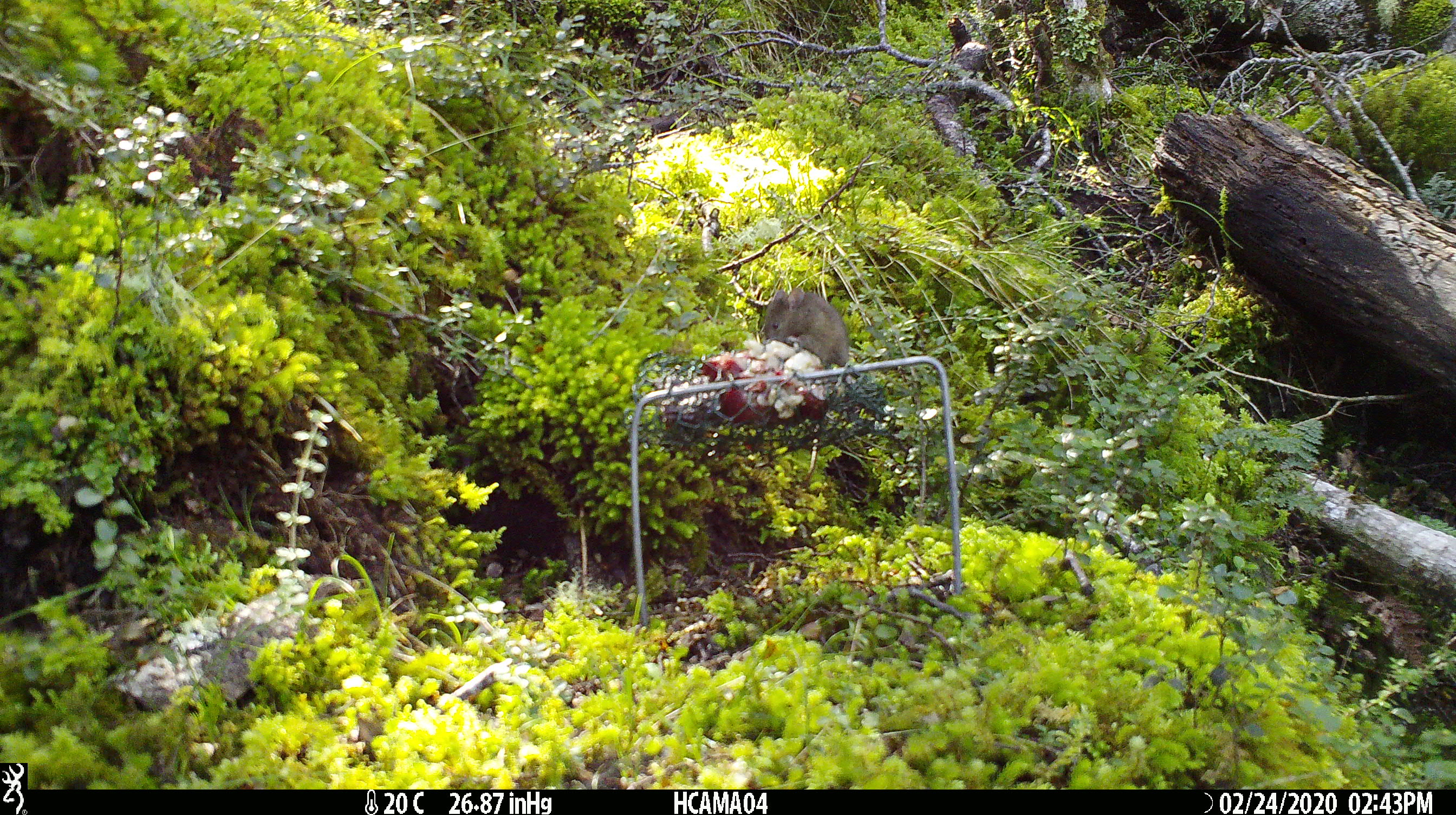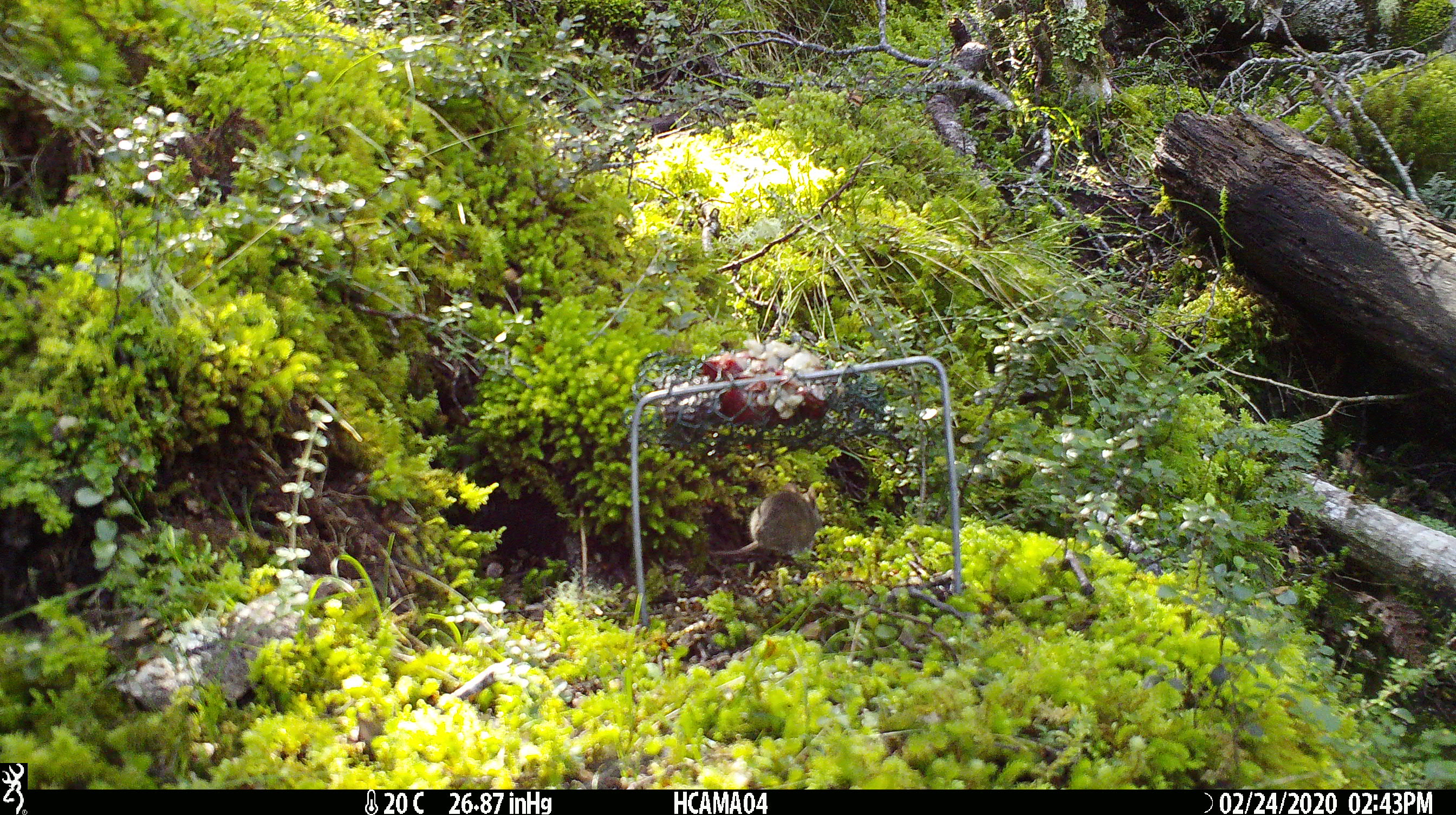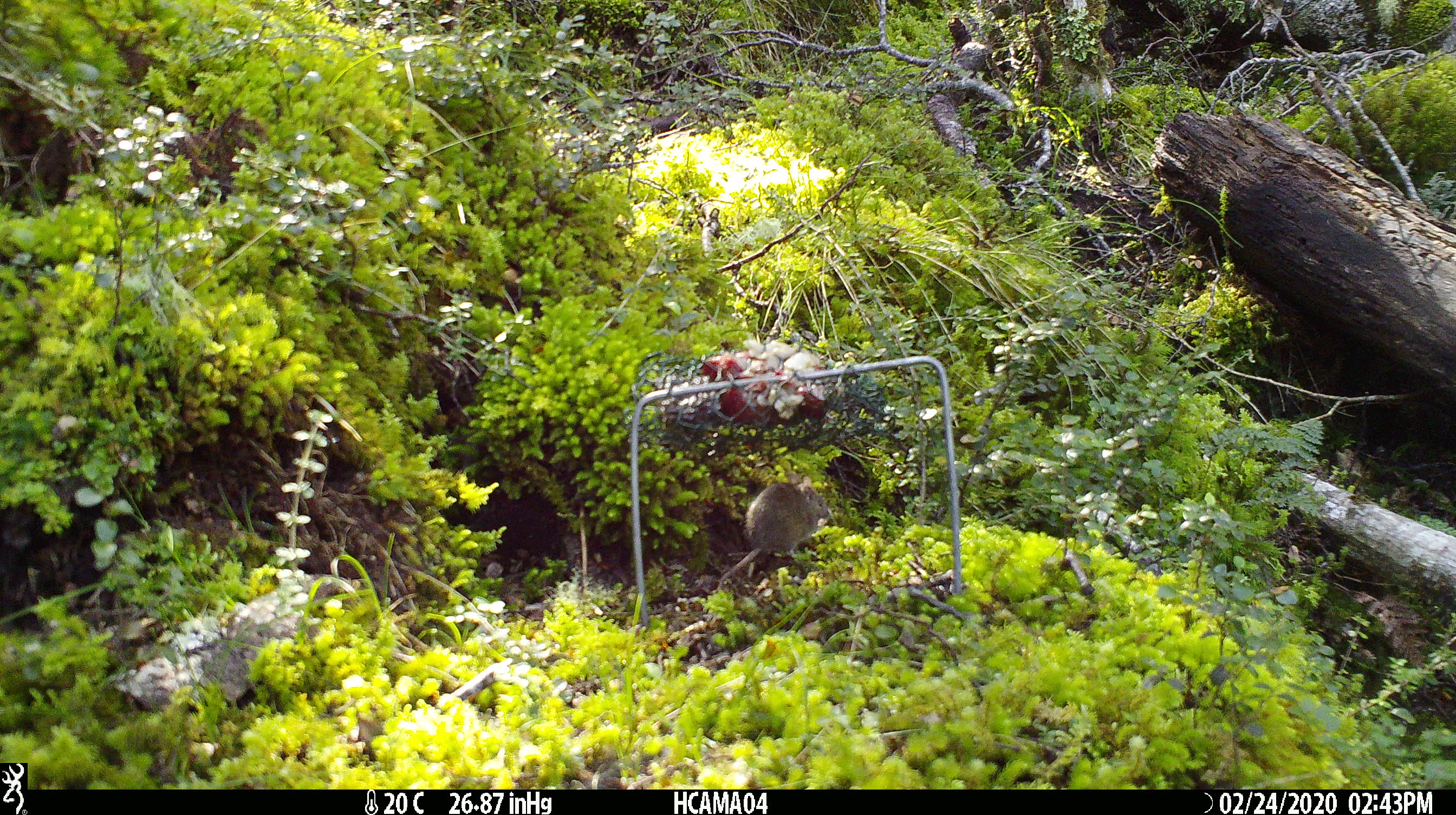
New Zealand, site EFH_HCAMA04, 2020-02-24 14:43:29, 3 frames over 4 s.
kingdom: Animalia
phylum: Chordata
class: Mammalia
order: Rodentia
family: Muridae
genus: Mus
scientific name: Mus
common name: mouse